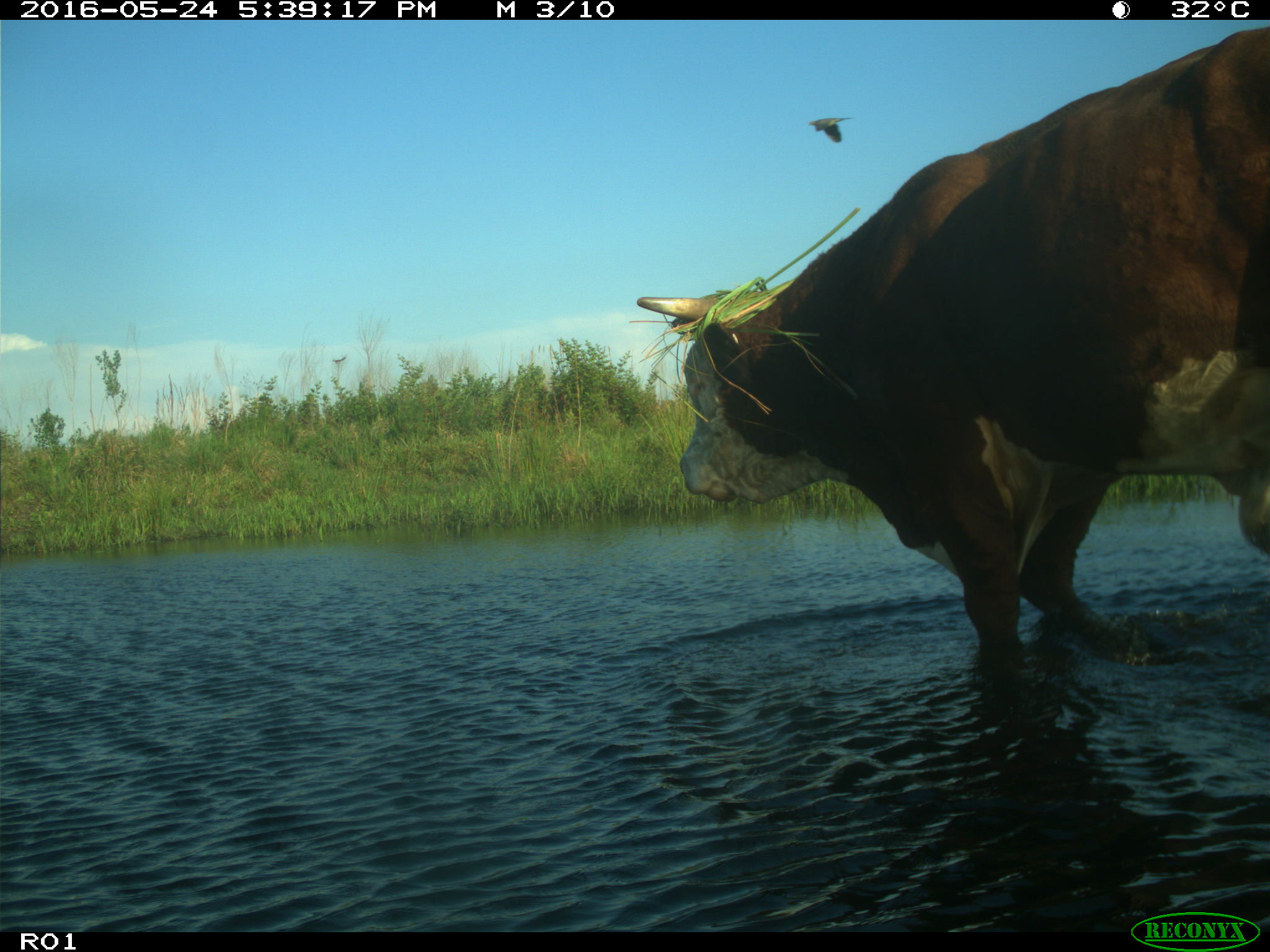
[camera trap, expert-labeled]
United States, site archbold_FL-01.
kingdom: Animalia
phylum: Chordata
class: Mammalia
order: Artiodactyla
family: Bovidae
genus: Bos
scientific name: Bos taurus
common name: domestic cow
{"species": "Bos taurus (domestic cow)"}